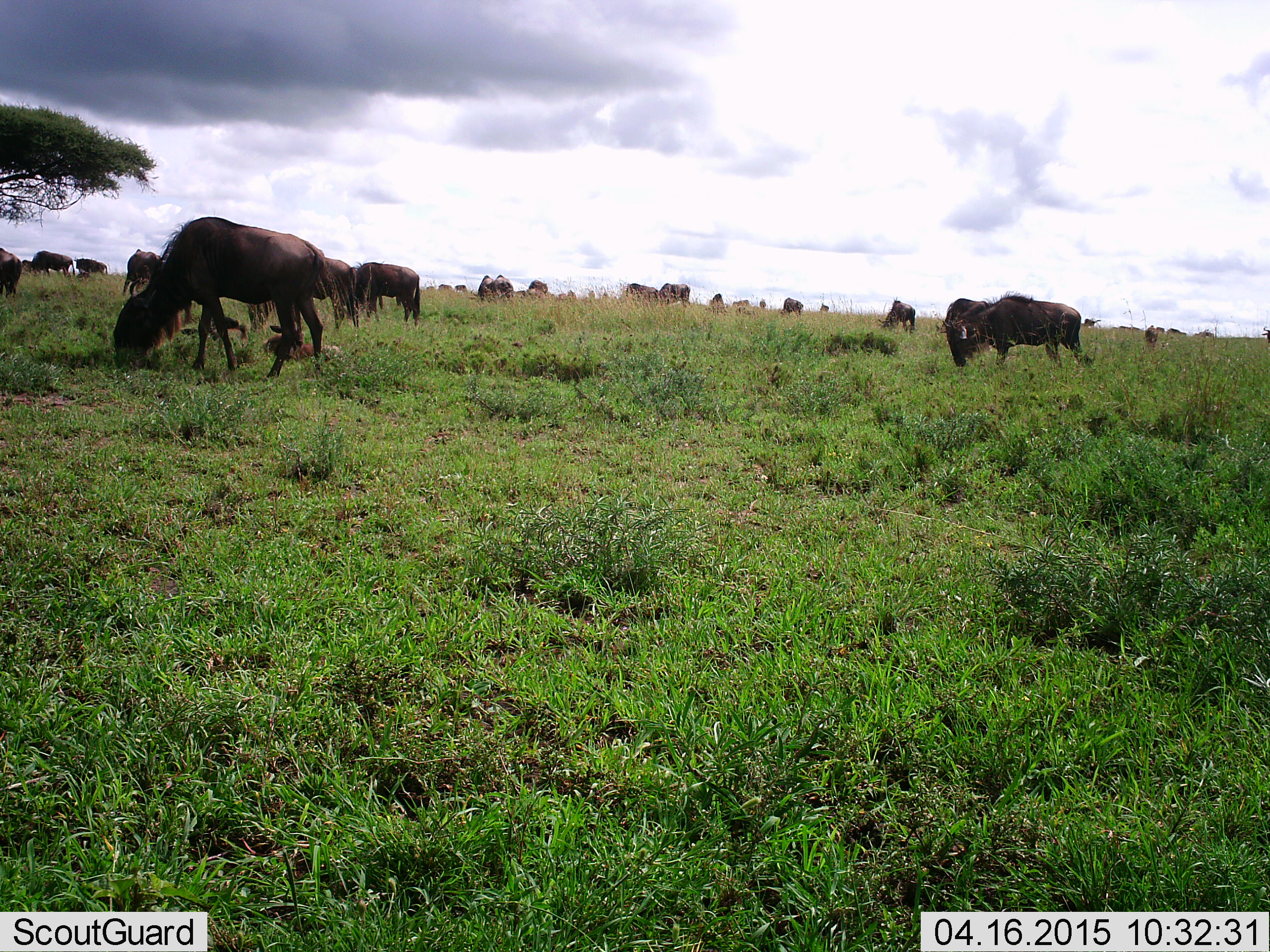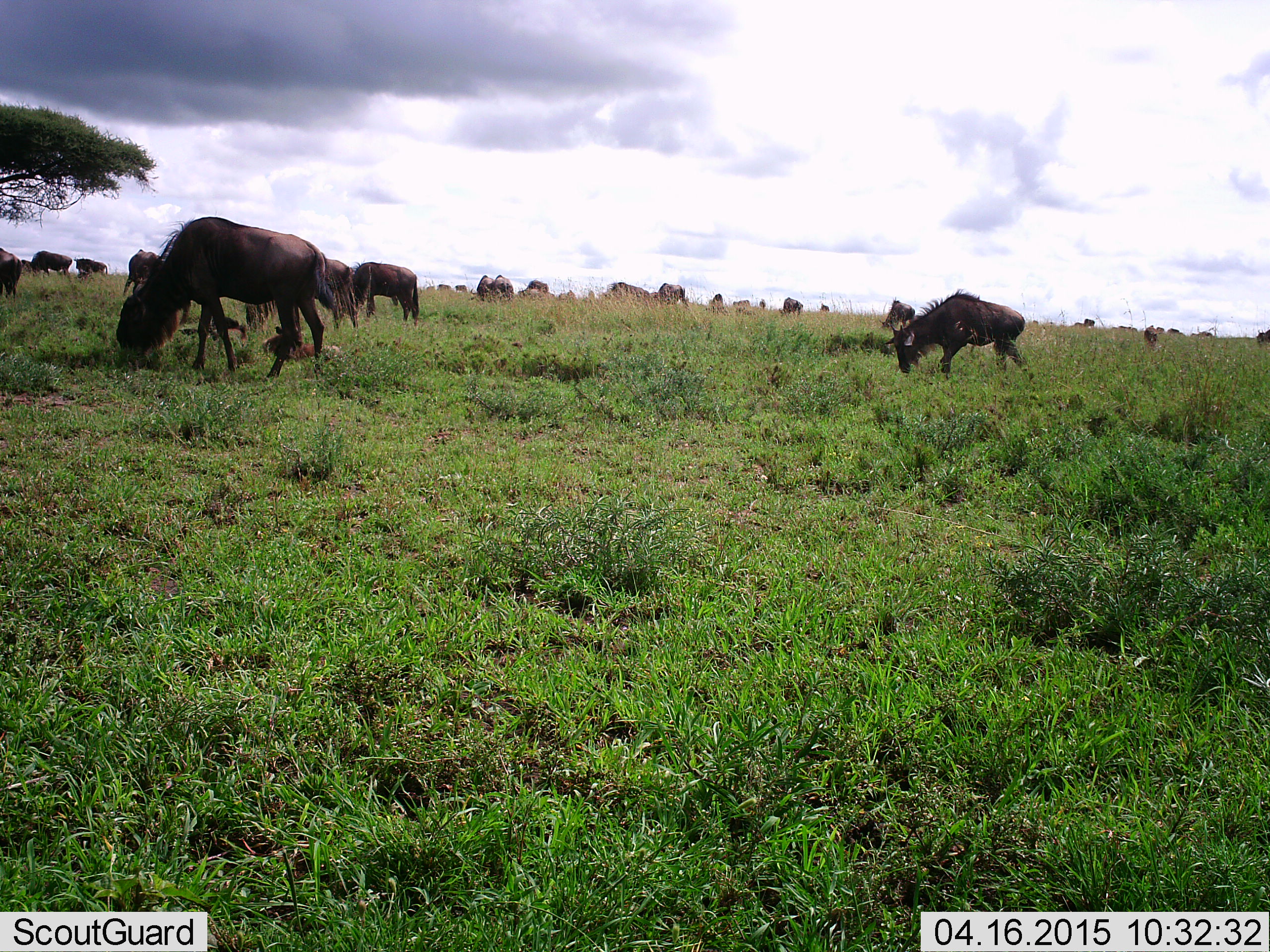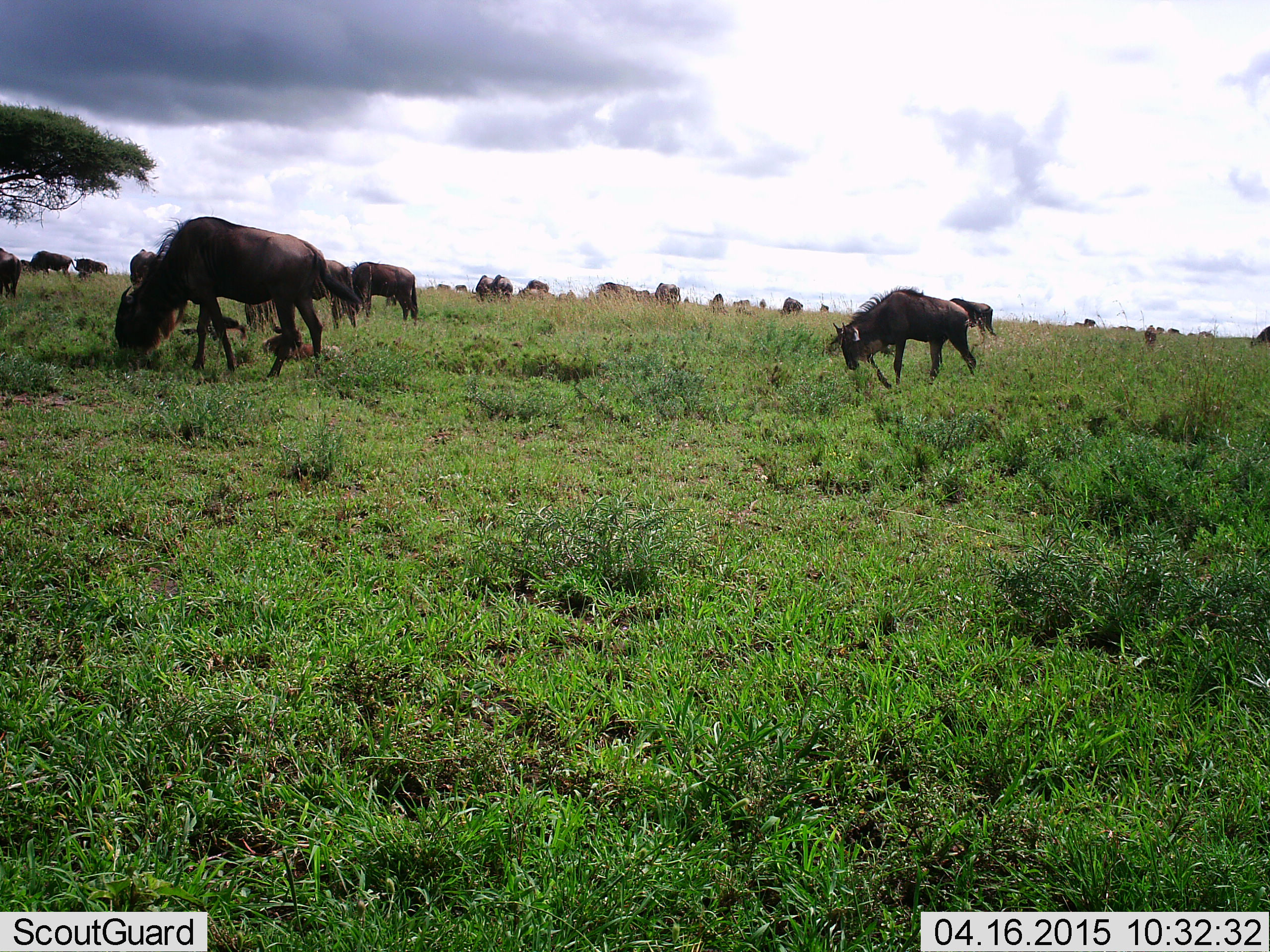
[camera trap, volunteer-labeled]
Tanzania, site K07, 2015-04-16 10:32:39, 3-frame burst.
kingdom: Animalia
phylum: Chordata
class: Mammalia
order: Artiodactyla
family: Bovidae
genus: Connochaetes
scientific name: Connochaetes taurinus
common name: blue wildebeest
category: wildebeest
Wildebeest (blue wildebeest) (Connochaetes taurinus), count 11-50. Behavior (volunteer vote fractions): standing 70%, resting 20%, moving 70%, interacting 0%. Young present (vote fraction): 30%. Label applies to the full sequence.